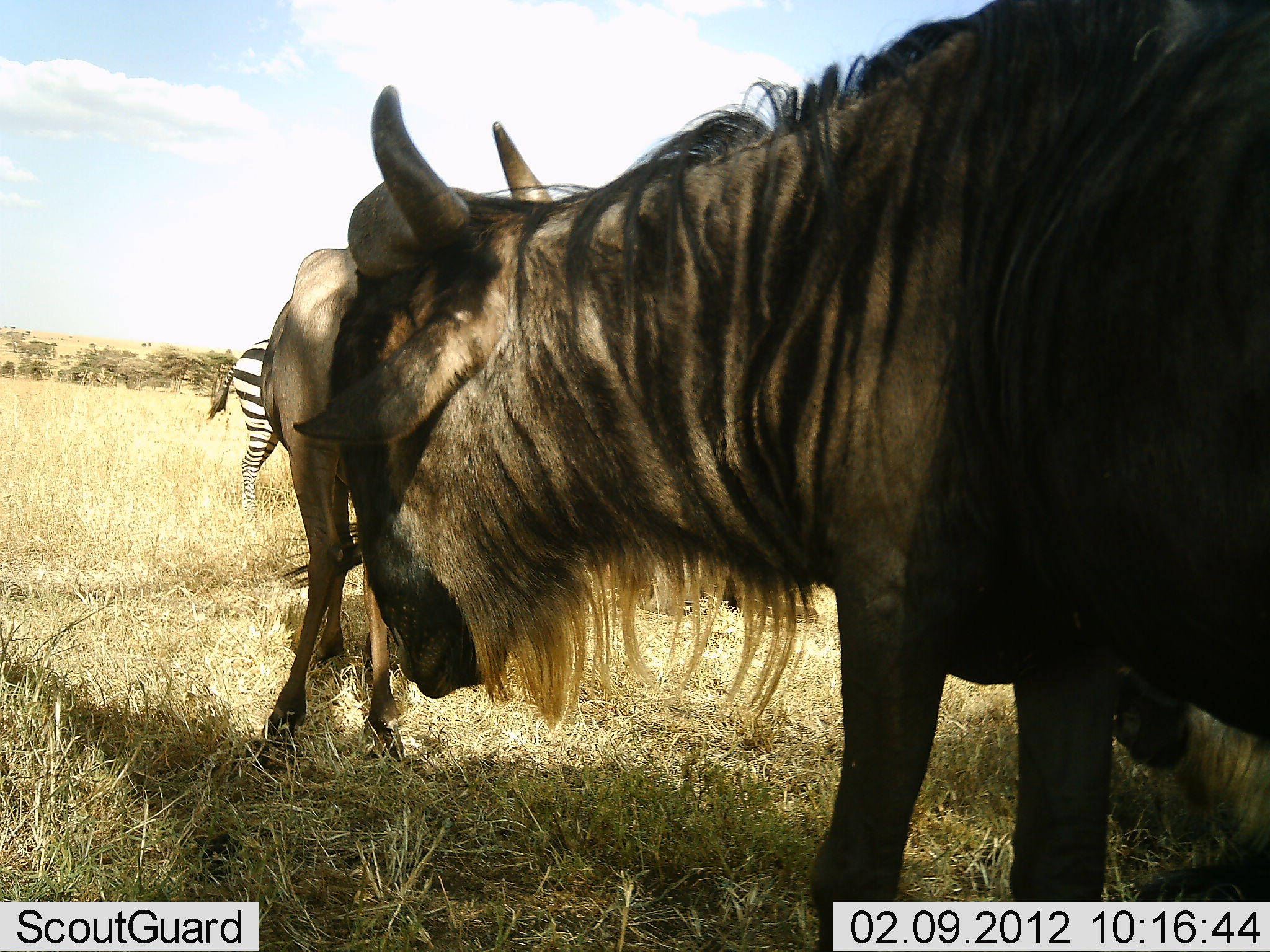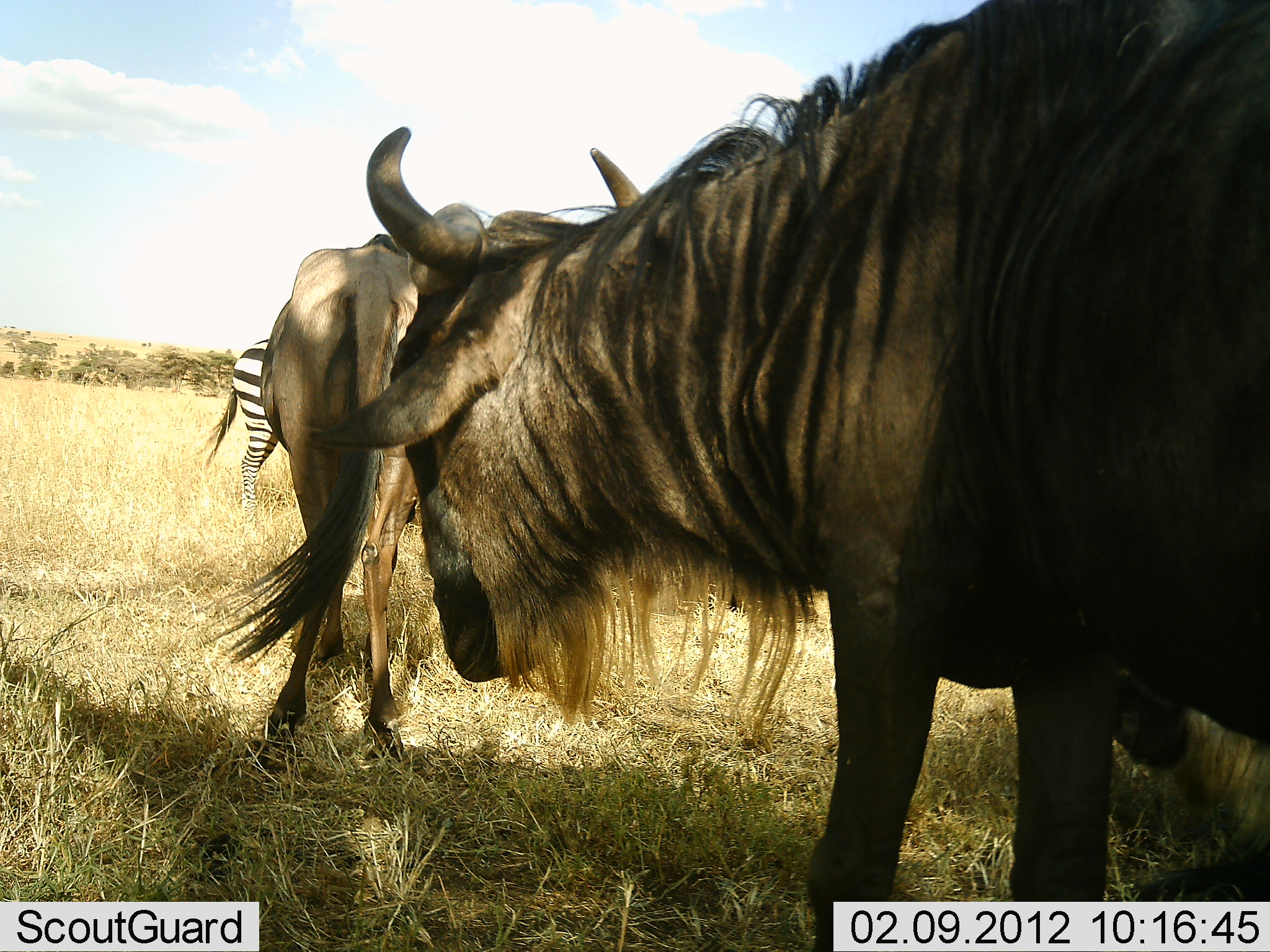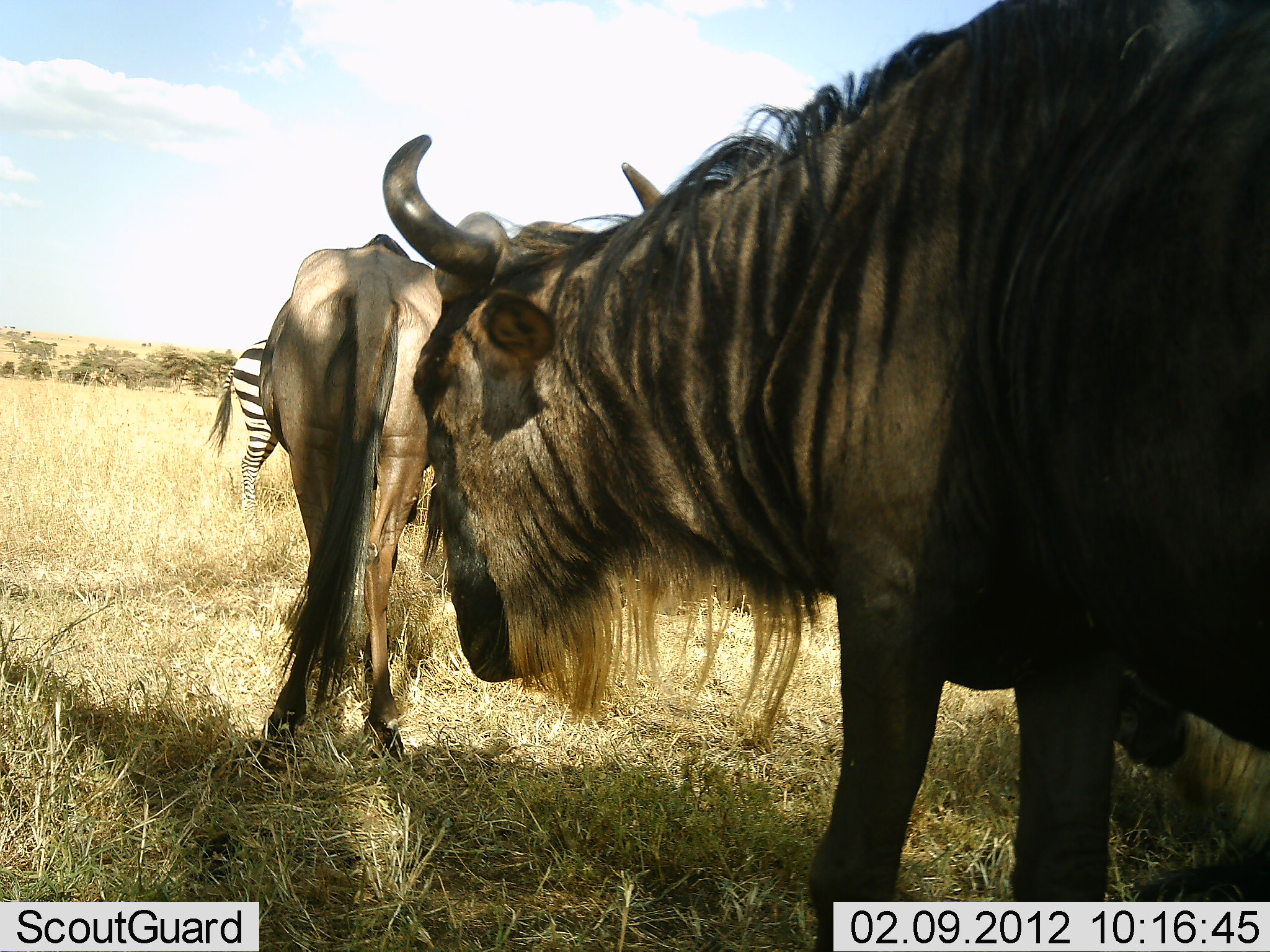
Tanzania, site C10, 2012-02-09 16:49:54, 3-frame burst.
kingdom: Animalia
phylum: Chordata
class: Mammalia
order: Artiodactyla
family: Bovidae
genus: Connochaetes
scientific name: Connochaetes taurinus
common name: blue wildebeest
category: wildebeest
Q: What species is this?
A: Wildebeest (blue wildebeest) (Connochaetes taurinus).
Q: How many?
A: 3.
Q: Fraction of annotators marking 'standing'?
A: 79%.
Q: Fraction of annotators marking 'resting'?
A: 36%.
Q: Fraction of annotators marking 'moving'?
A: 7%.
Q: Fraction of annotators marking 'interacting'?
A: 0%.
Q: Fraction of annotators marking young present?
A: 0%.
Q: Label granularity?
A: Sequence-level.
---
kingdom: Animalia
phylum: Chordata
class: Mammalia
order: Perissodactyla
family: Equidae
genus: Equus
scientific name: Equus quagga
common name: plains zebra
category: zebra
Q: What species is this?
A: Zebra (plains zebra) (Equus quagga).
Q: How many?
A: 1.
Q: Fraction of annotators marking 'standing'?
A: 100%.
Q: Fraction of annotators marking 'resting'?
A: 0%.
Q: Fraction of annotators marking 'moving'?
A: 0%.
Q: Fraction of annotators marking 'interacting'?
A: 0%.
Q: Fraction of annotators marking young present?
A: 0%.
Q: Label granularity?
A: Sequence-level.